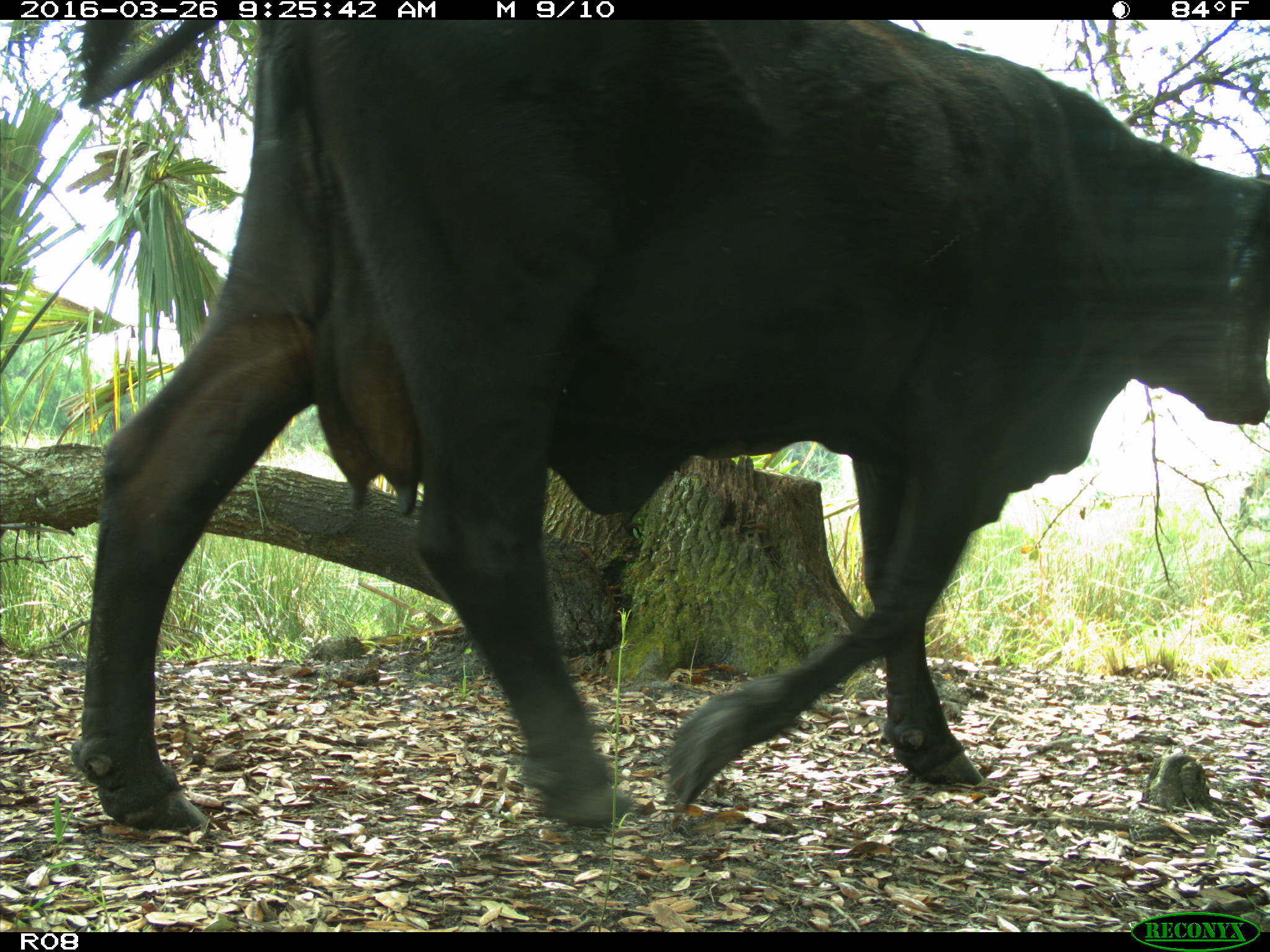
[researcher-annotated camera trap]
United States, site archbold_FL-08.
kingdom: Animalia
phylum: Chordata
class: Mammalia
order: Artiodactyla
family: Bovidae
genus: Bos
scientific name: Bos taurus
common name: domestic cow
Bos taurus (domestic cow).